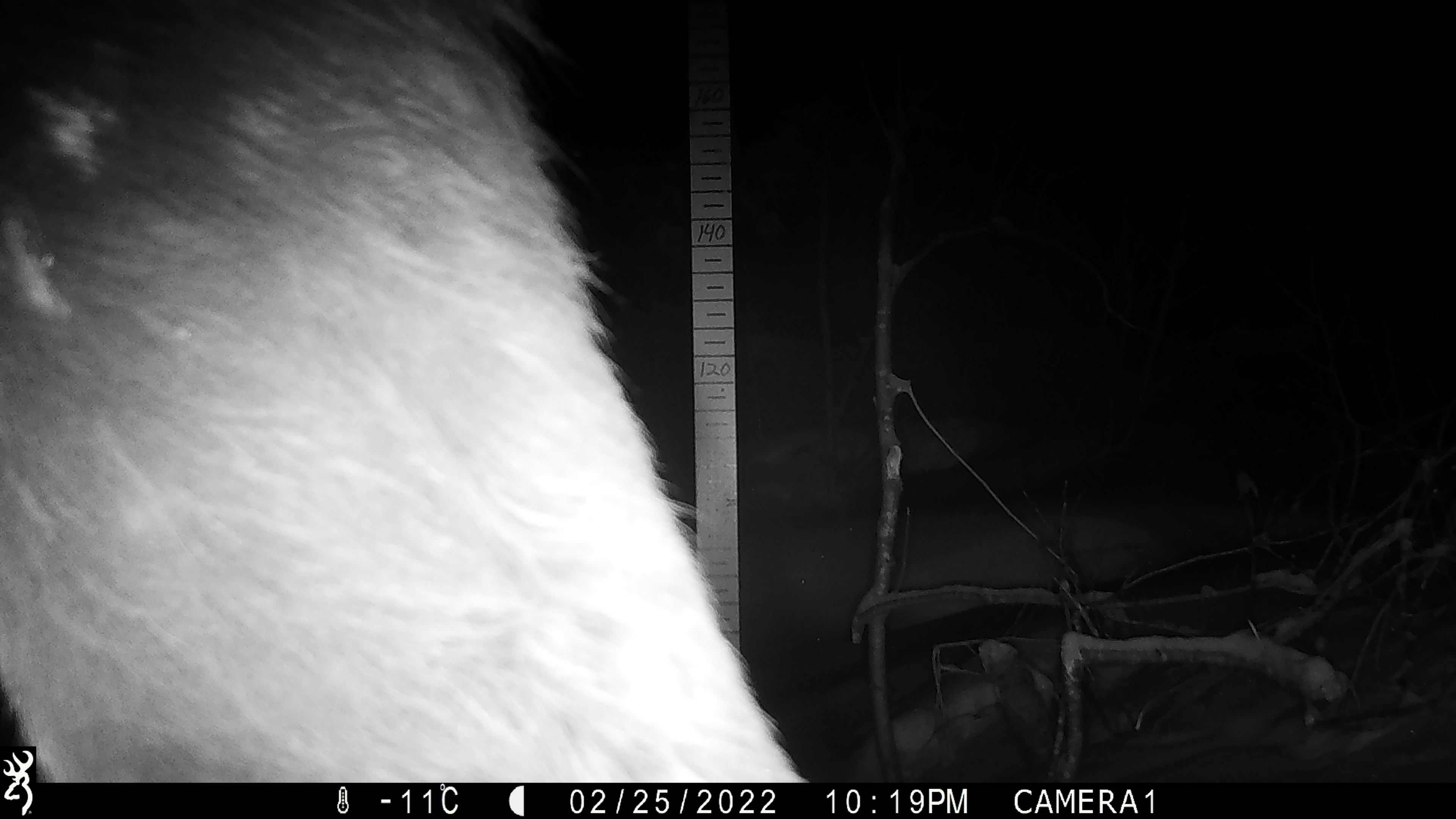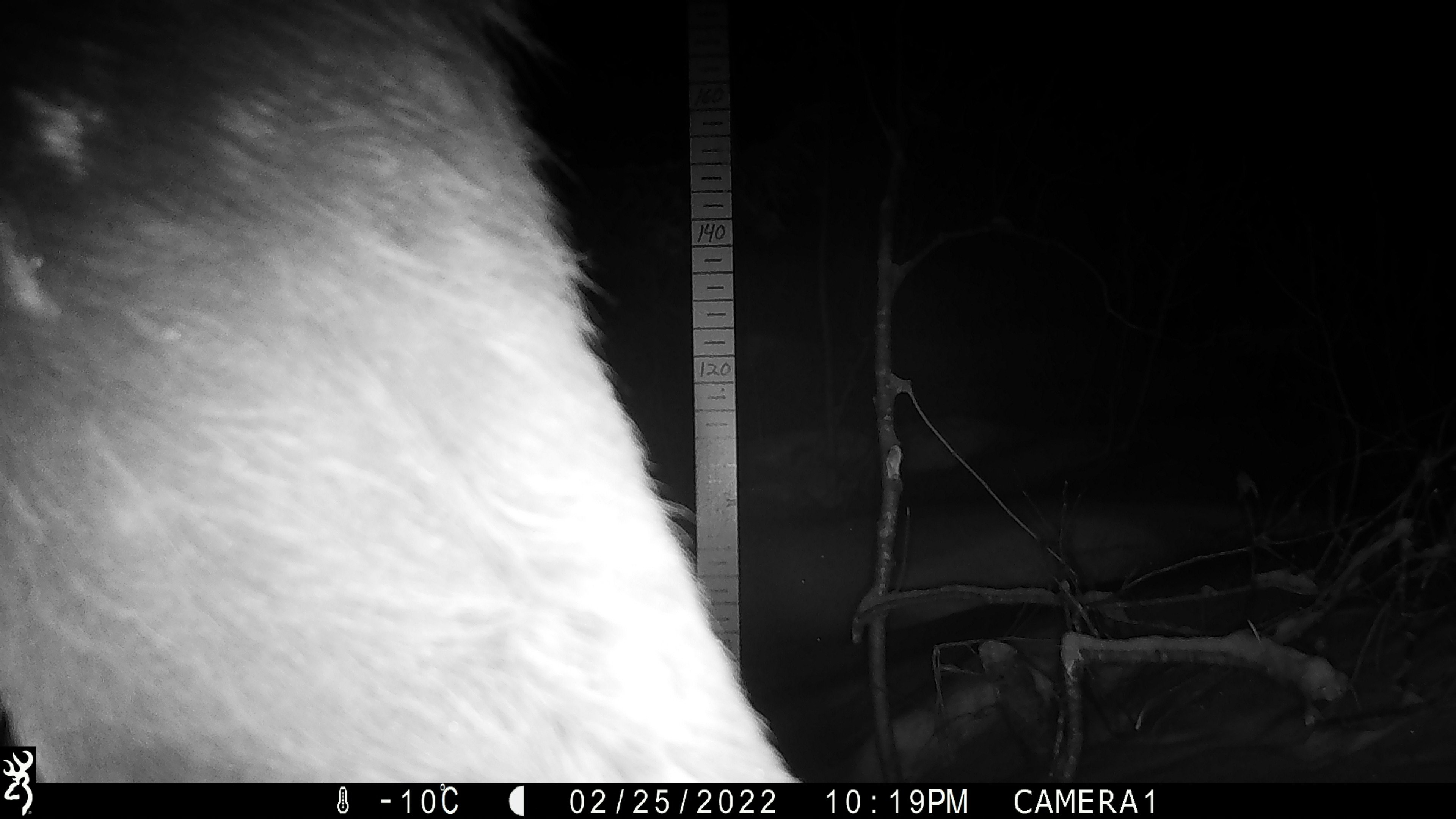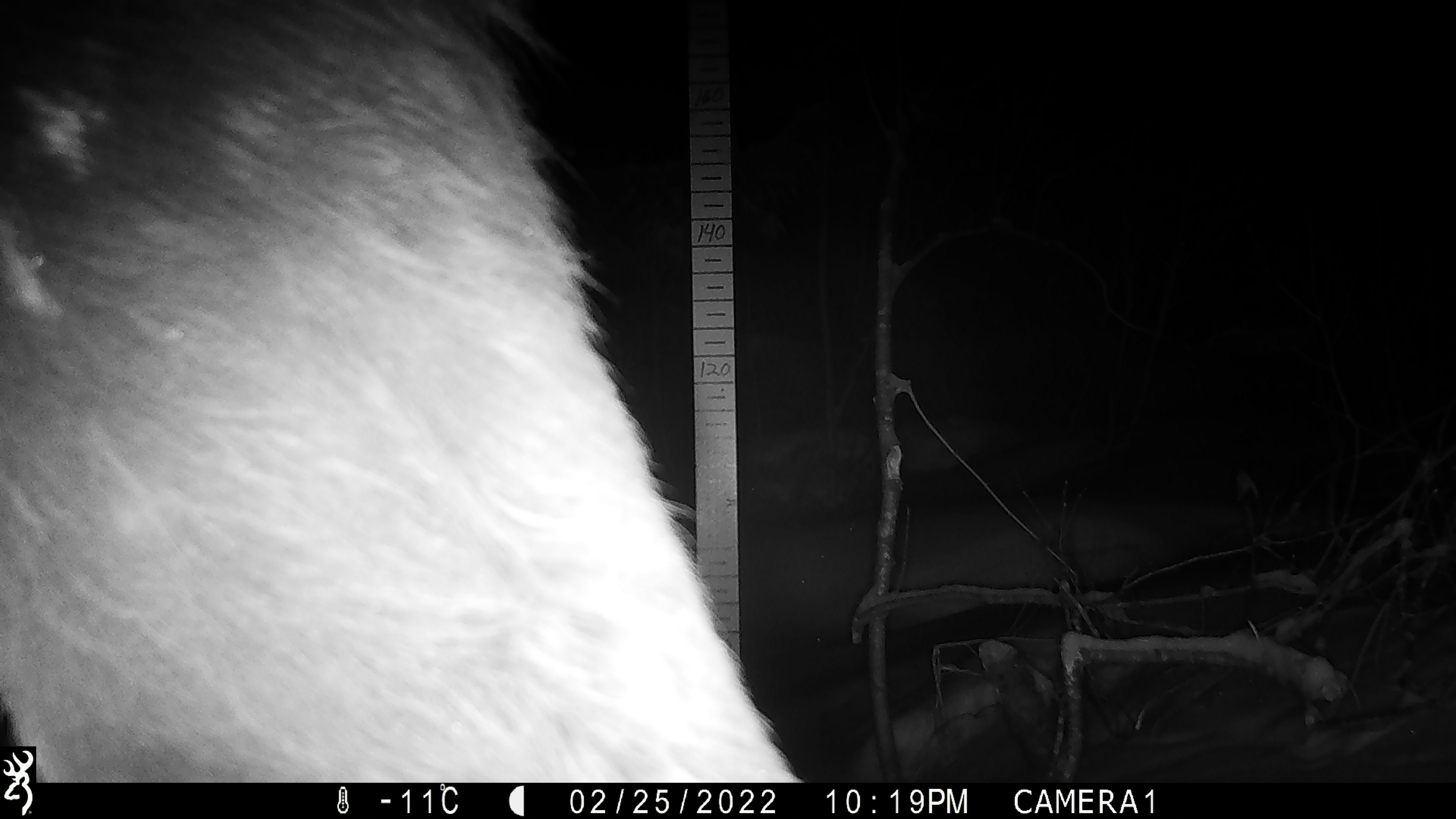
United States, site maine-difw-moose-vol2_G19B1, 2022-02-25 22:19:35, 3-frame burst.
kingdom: Animalia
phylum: Chordata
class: Mammalia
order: Artiodactyla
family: Cervidae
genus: Alces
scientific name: Alces alces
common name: moose